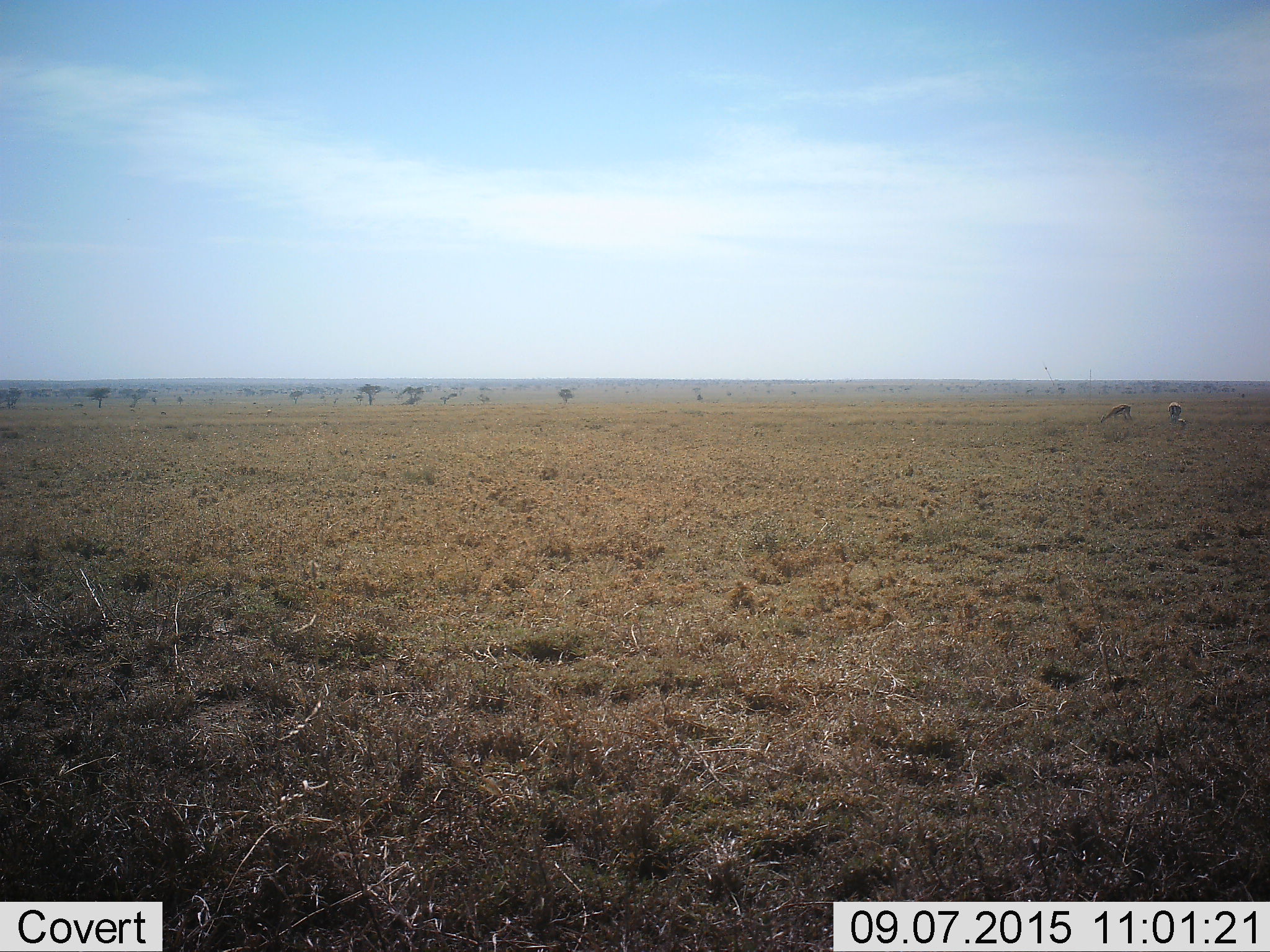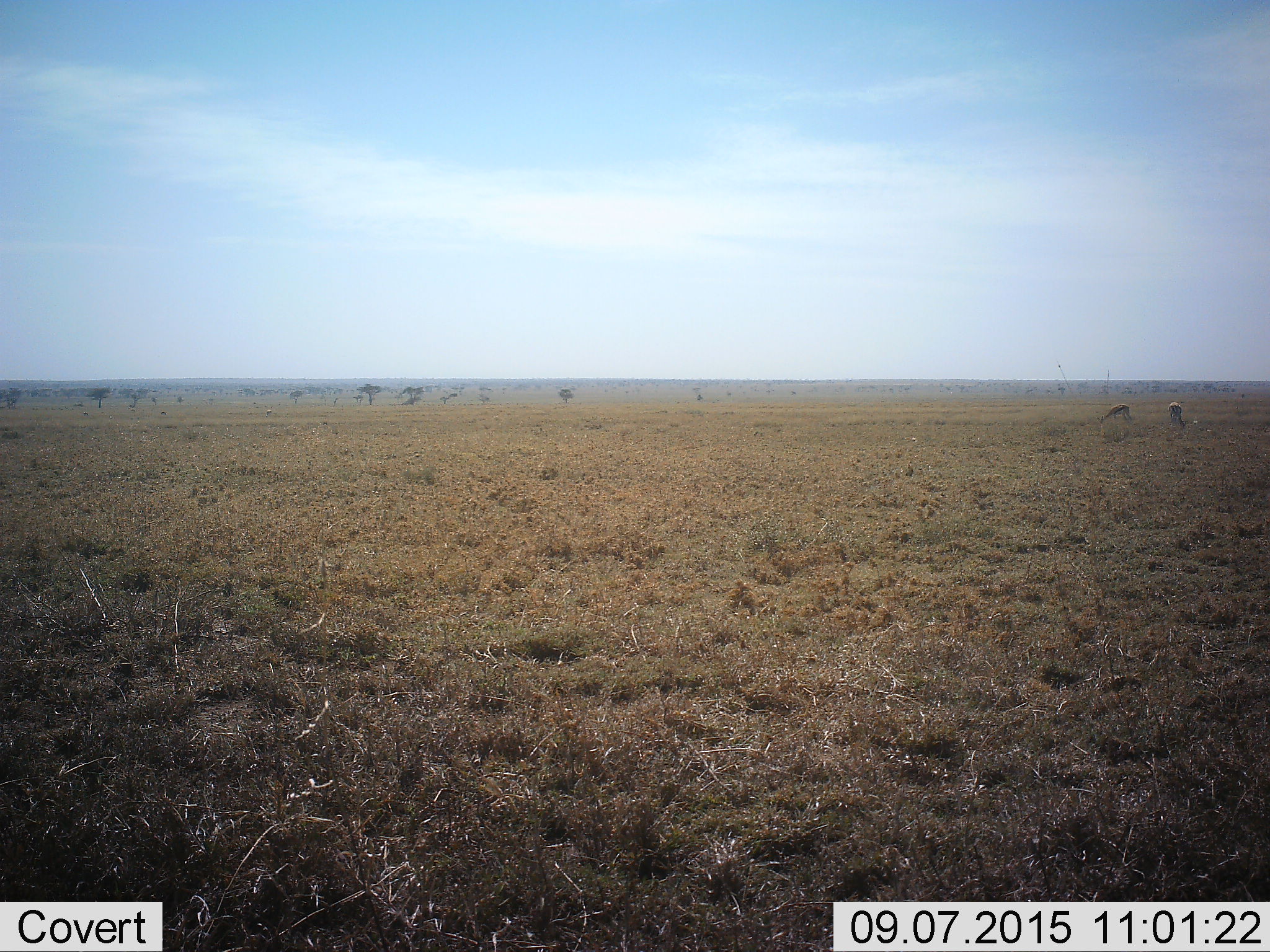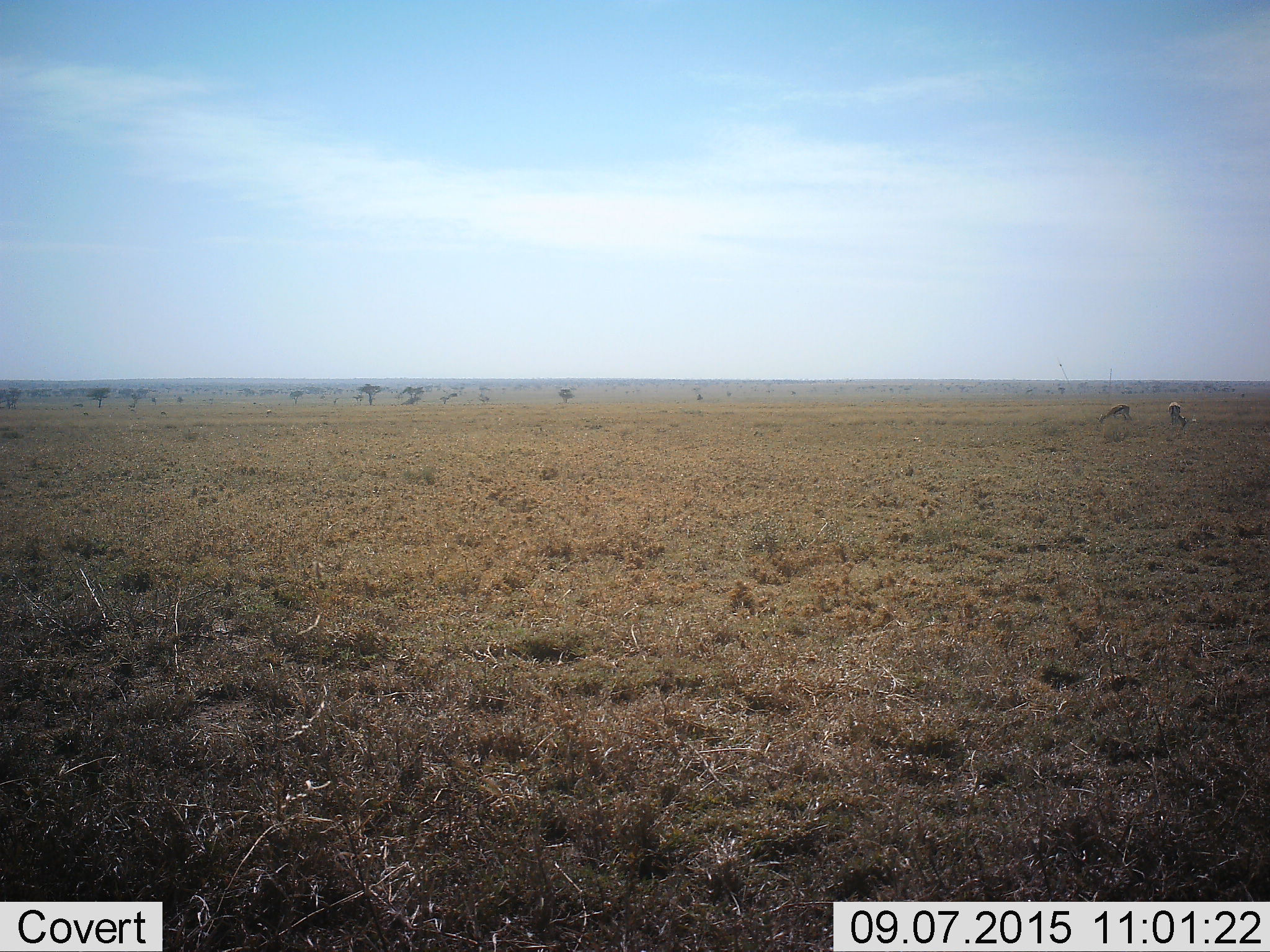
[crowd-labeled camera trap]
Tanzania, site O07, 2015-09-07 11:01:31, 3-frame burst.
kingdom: Animalia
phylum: Chordata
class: Mammalia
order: Artiodactyla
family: Bovidae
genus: Eudorcas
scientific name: Eudorcas thomsonii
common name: thomson's gazelle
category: gazellethomsons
Gazellethomsons (thomson's gazelle) (Eudorcas thomsonii), count 2. Behavior (volunteer vote fractions): standing 25%, resting 0%, moving 0%, interacting 0%. Young present (vote fraction): 25%. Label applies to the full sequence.